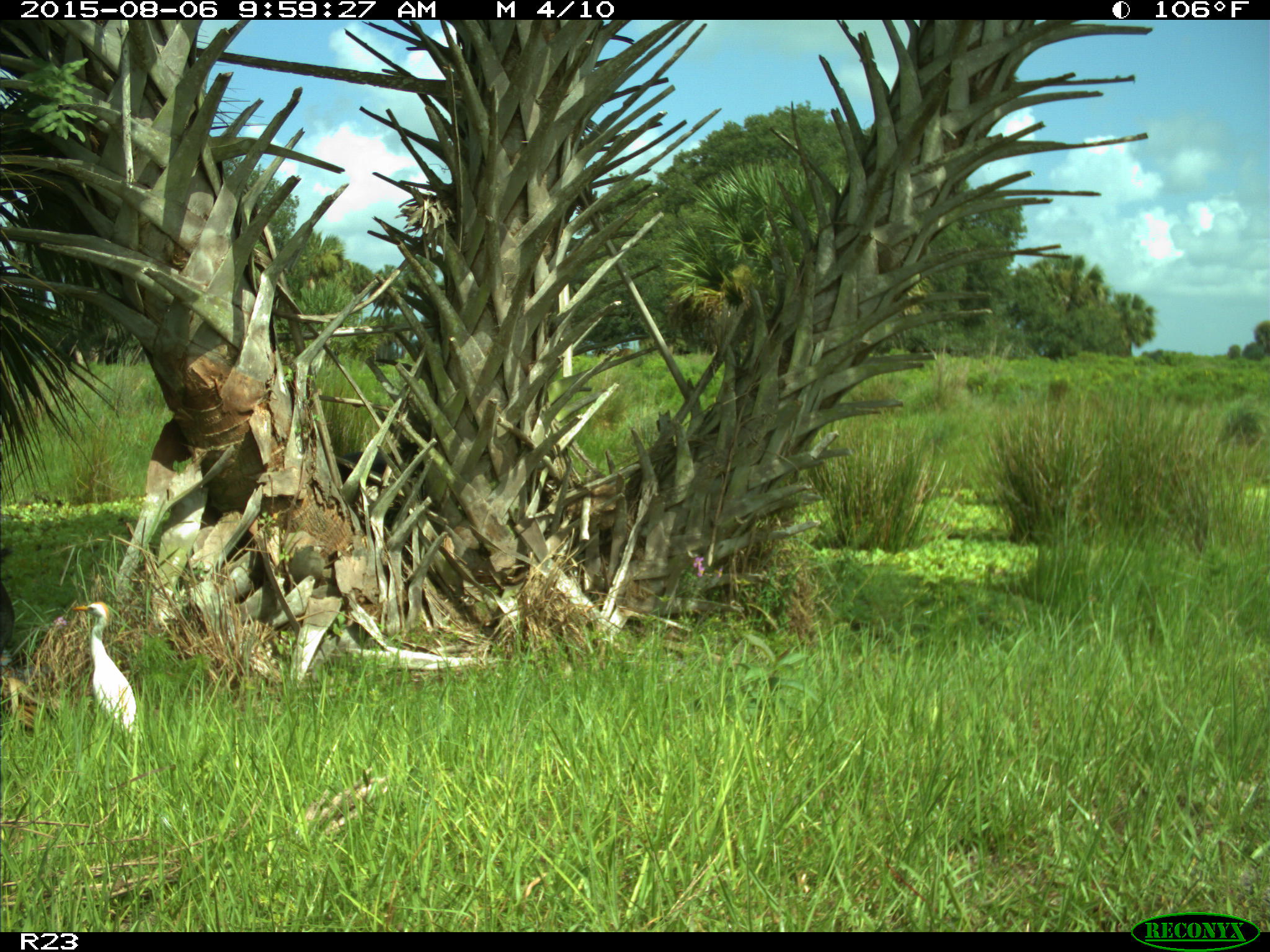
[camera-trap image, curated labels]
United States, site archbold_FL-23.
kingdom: Animalia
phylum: Chordata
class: Mammalia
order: Artiodactyla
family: Bovidae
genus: Bos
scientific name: Bos taurus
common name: domestic cow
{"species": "Bos taurus (domestic cow)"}